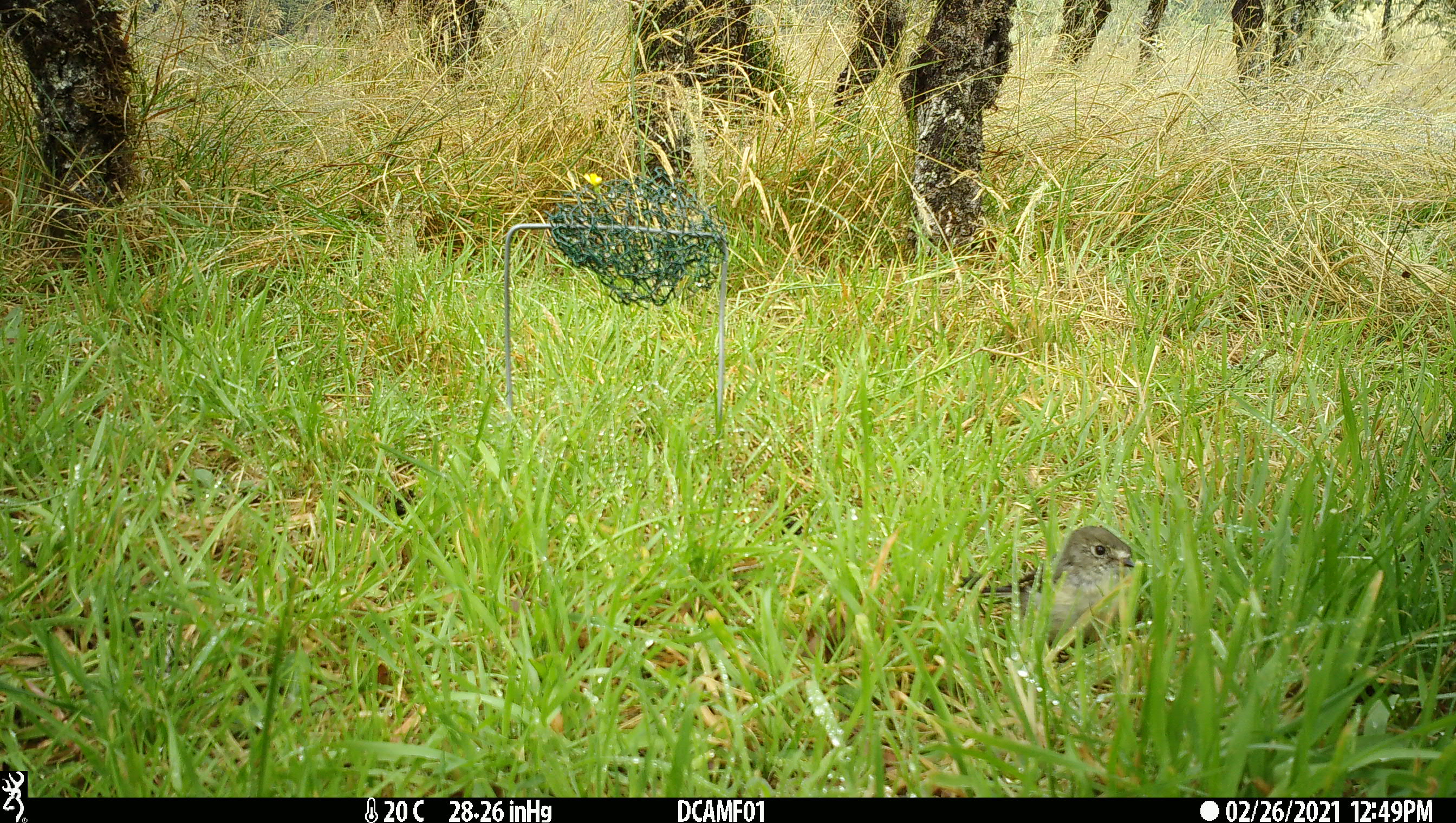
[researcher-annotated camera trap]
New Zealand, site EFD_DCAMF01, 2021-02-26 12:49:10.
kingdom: Animalia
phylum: Chordata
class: Aves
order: Passeriformes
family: Petroicidae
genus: Petroica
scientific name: Petroica macrocephala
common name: tomtit